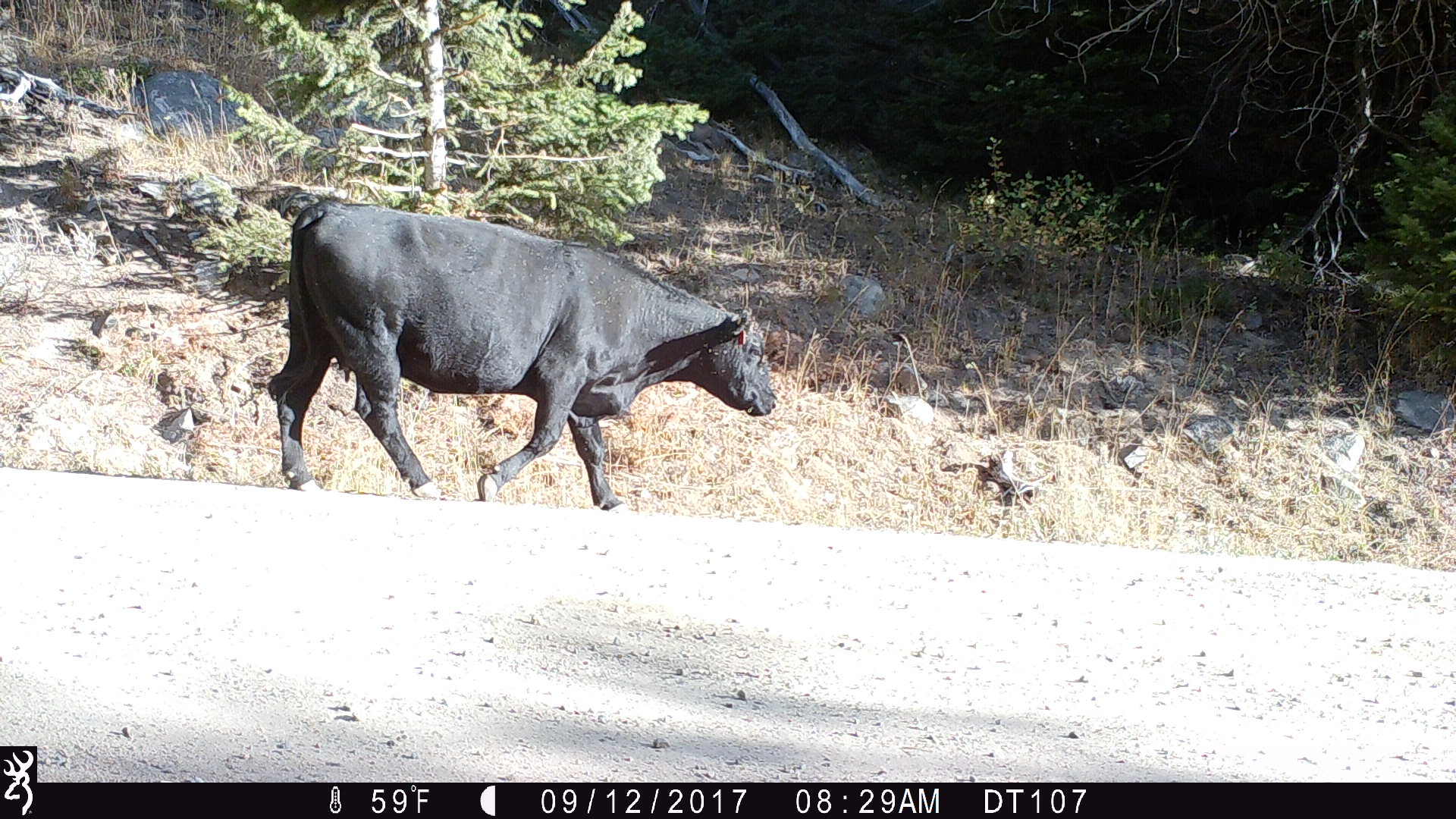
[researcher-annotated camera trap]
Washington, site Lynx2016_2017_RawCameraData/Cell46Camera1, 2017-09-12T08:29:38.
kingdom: Animalia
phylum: Chordata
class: Mammalia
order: Artiodactyla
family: Bovidae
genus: Bos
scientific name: Bos taurus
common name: domestic cattle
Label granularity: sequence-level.